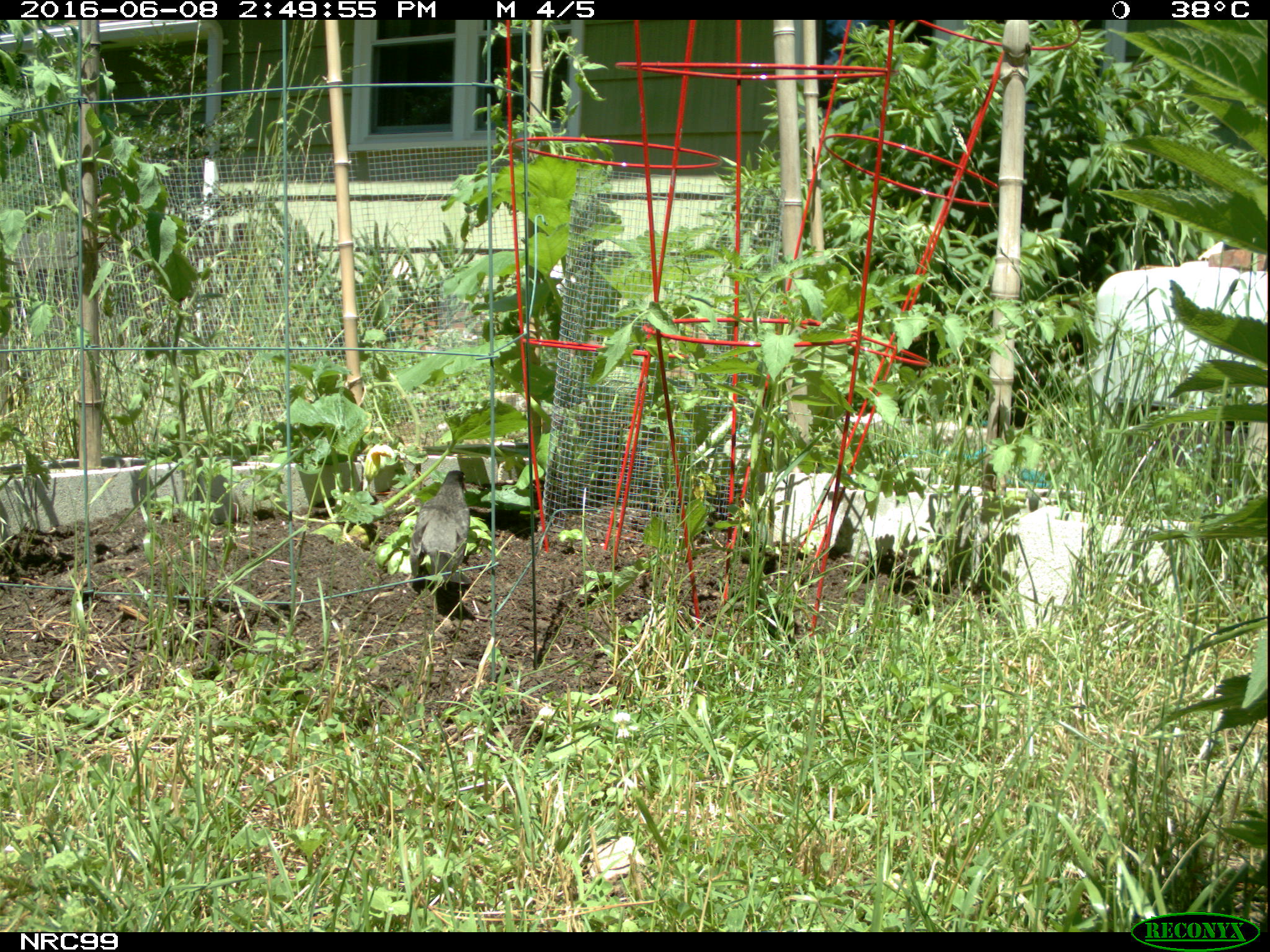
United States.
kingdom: Animalia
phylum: Chordata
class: Aves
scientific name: Aves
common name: bird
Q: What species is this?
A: Bird (Aves).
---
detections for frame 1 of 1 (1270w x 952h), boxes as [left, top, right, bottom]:
Bird: [402, 464, 479, 580]